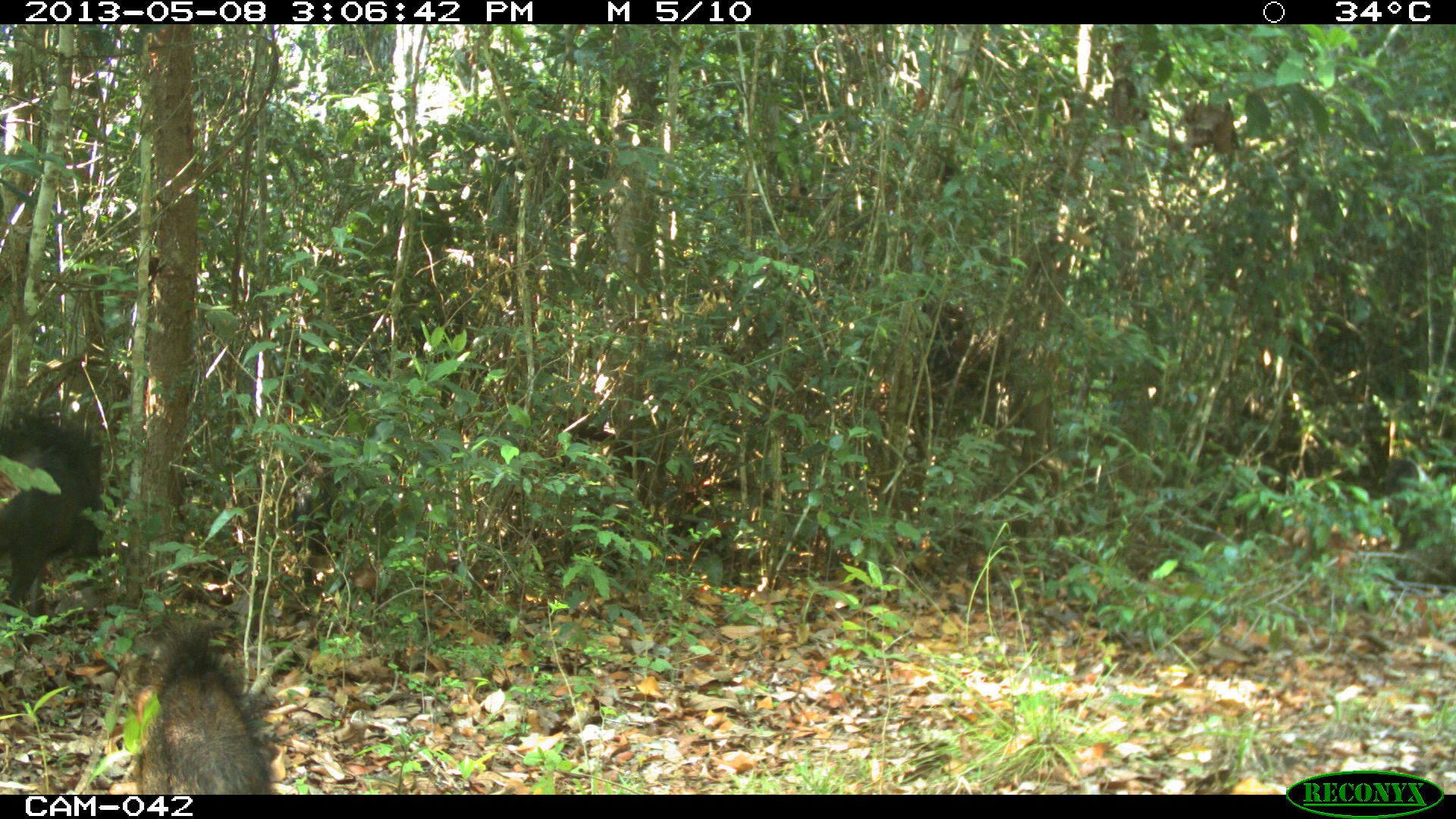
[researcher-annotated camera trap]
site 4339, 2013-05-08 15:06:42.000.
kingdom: Animalia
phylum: Chordata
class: Mammalia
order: Artiodactyla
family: Tayassuidae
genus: Tayassu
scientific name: Tayassu pecari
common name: white-lipped peccary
Tayassu pecari (white-lipped peccary), count 32.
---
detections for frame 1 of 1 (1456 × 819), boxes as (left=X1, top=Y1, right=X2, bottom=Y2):
tayassu pecari: (left=130, top=610, right=273, bottom=795); (left=0, top=412, right=109, bottom=621); (left=287, top=445, right=367, bottom=598)